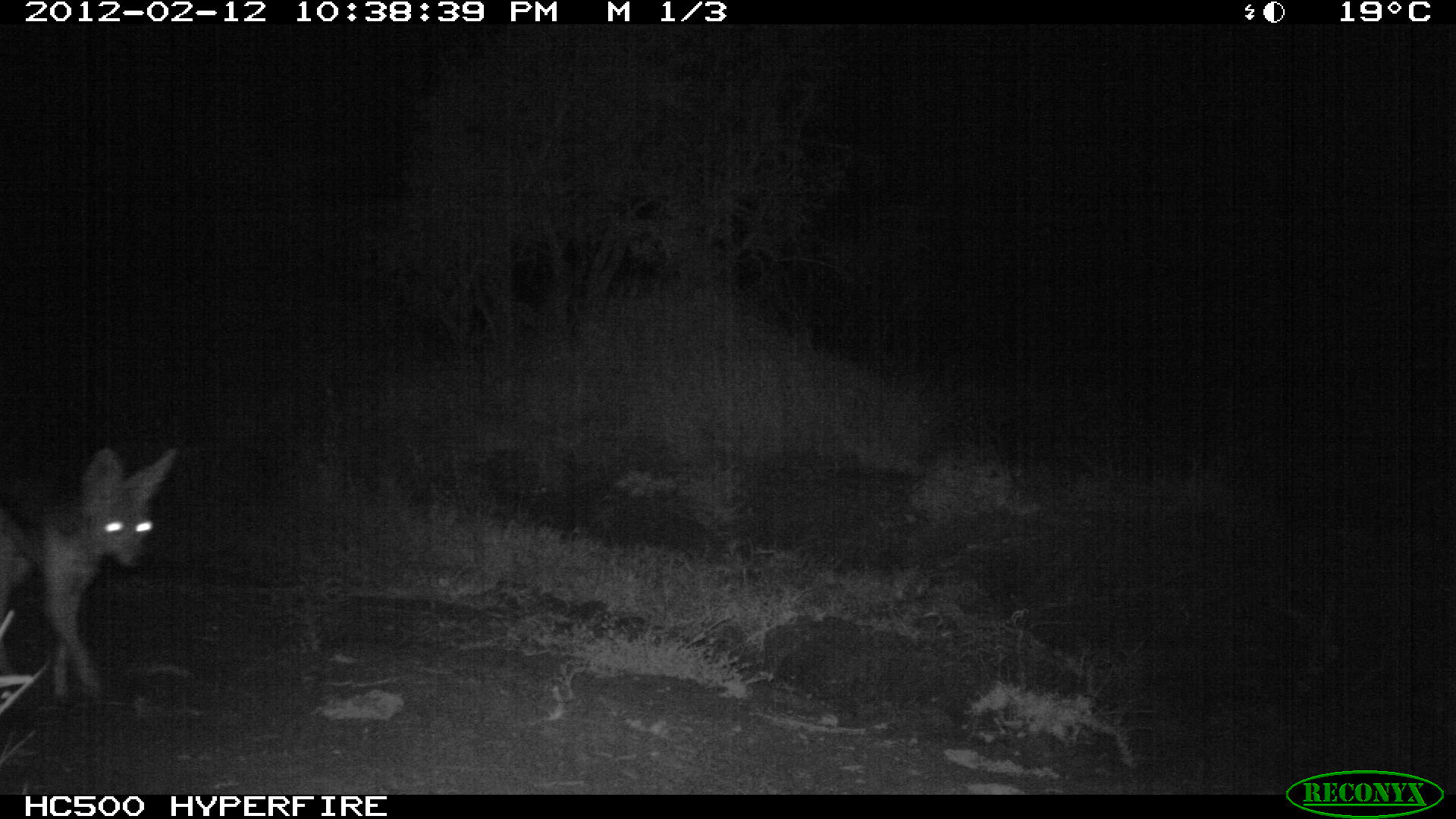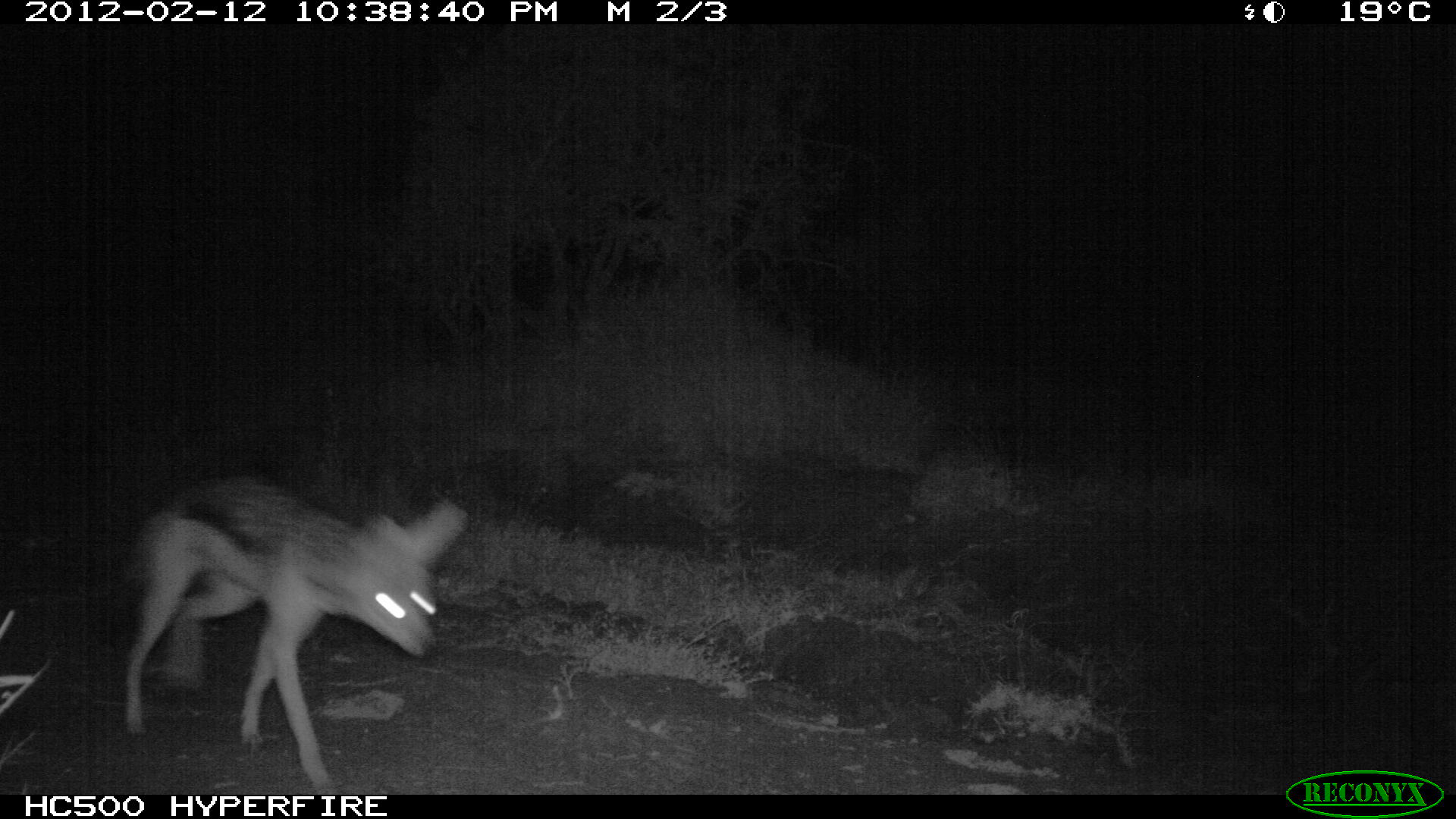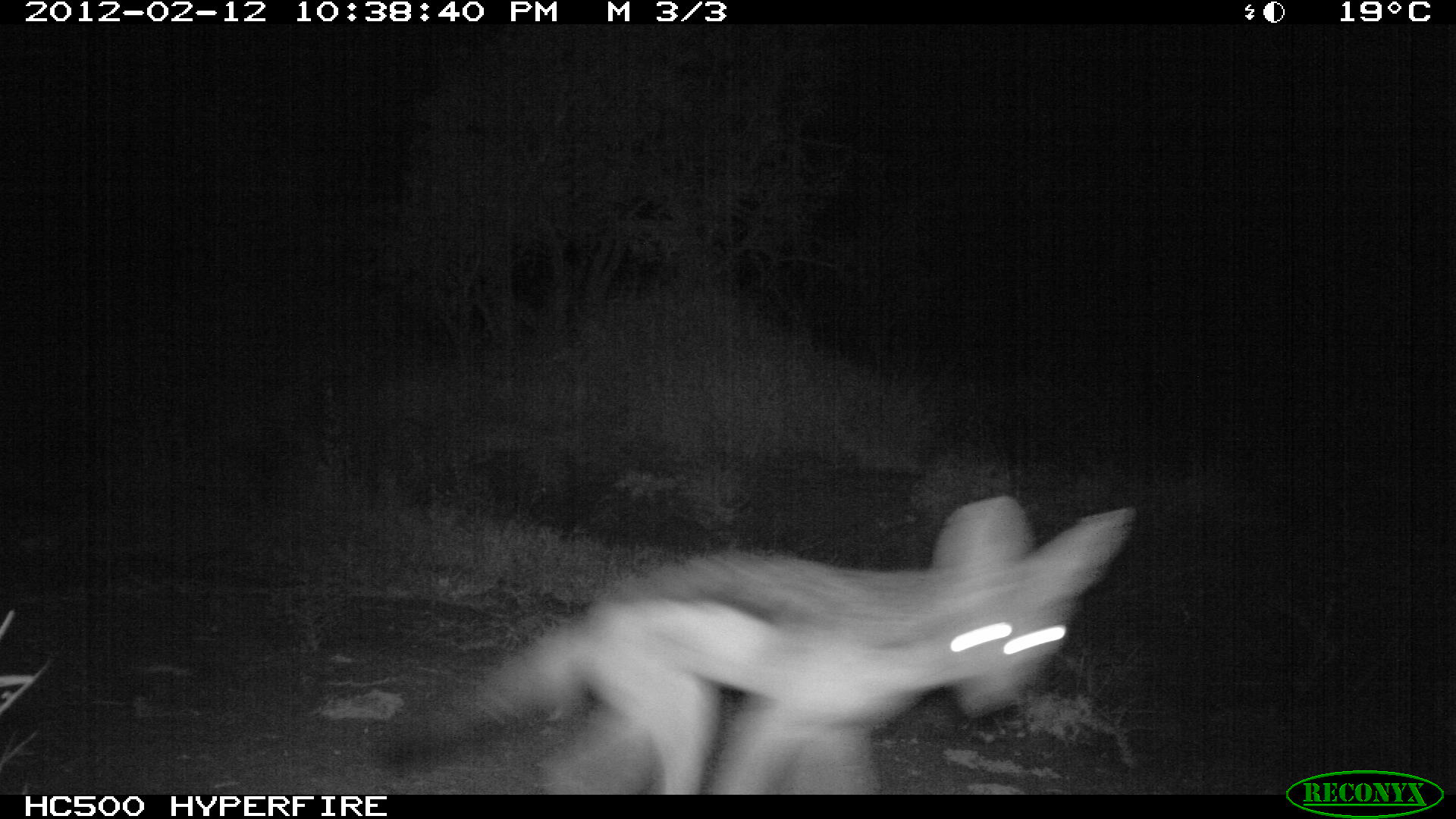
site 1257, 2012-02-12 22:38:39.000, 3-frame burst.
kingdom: Animalia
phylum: Chordata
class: Mammalia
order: Carnivora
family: Canidae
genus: Lupulella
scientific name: Lupulella mesomelas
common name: black-backed jackal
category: canis mesomelas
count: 1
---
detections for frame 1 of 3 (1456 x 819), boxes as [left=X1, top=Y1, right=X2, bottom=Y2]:
canis mesomelas: [left=1, top=442, right=181, bottom=701]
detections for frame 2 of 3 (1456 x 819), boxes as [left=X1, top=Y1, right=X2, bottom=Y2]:
canis mesomelas: [left=80, top=465, right=476, bottom=794]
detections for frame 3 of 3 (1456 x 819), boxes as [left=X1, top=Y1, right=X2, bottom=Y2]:
canis mesomelas: [left=363, top=490, right=1138, bottom=794]